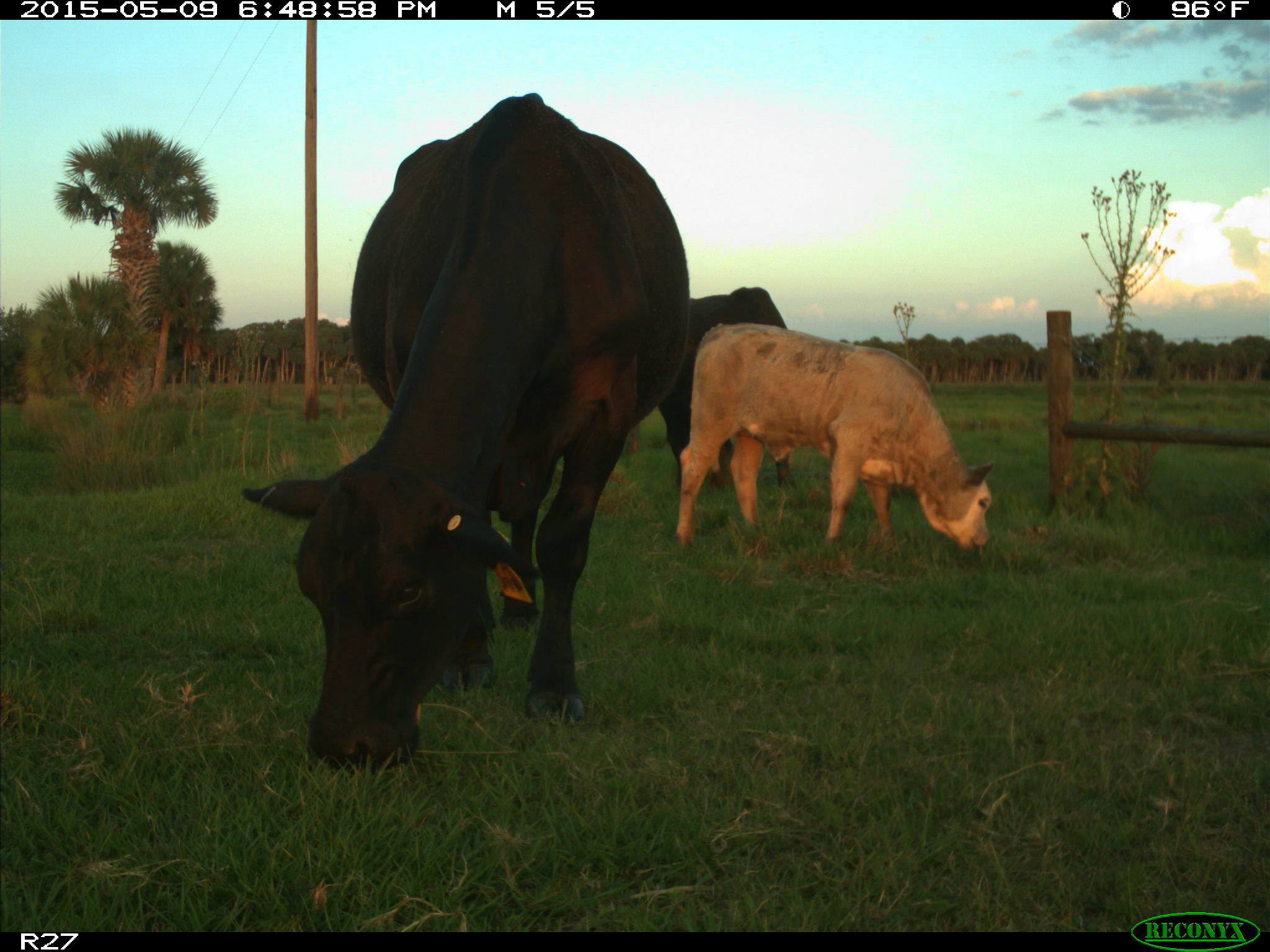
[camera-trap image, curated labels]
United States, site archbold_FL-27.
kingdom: Animalia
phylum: Chordata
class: Mammalia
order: Artiodactyla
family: Bovidae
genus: Bos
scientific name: Bos taurus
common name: domestic cow